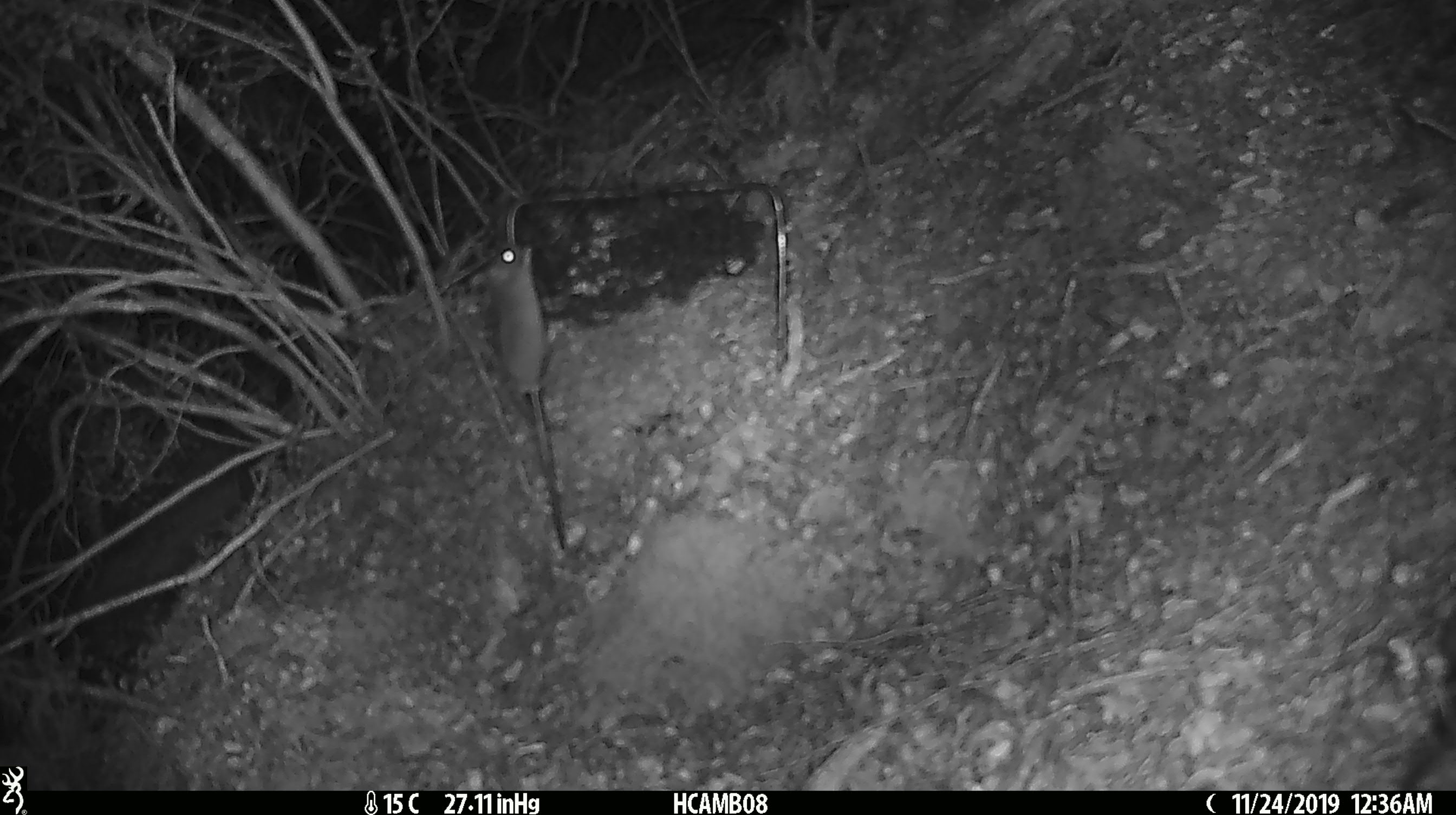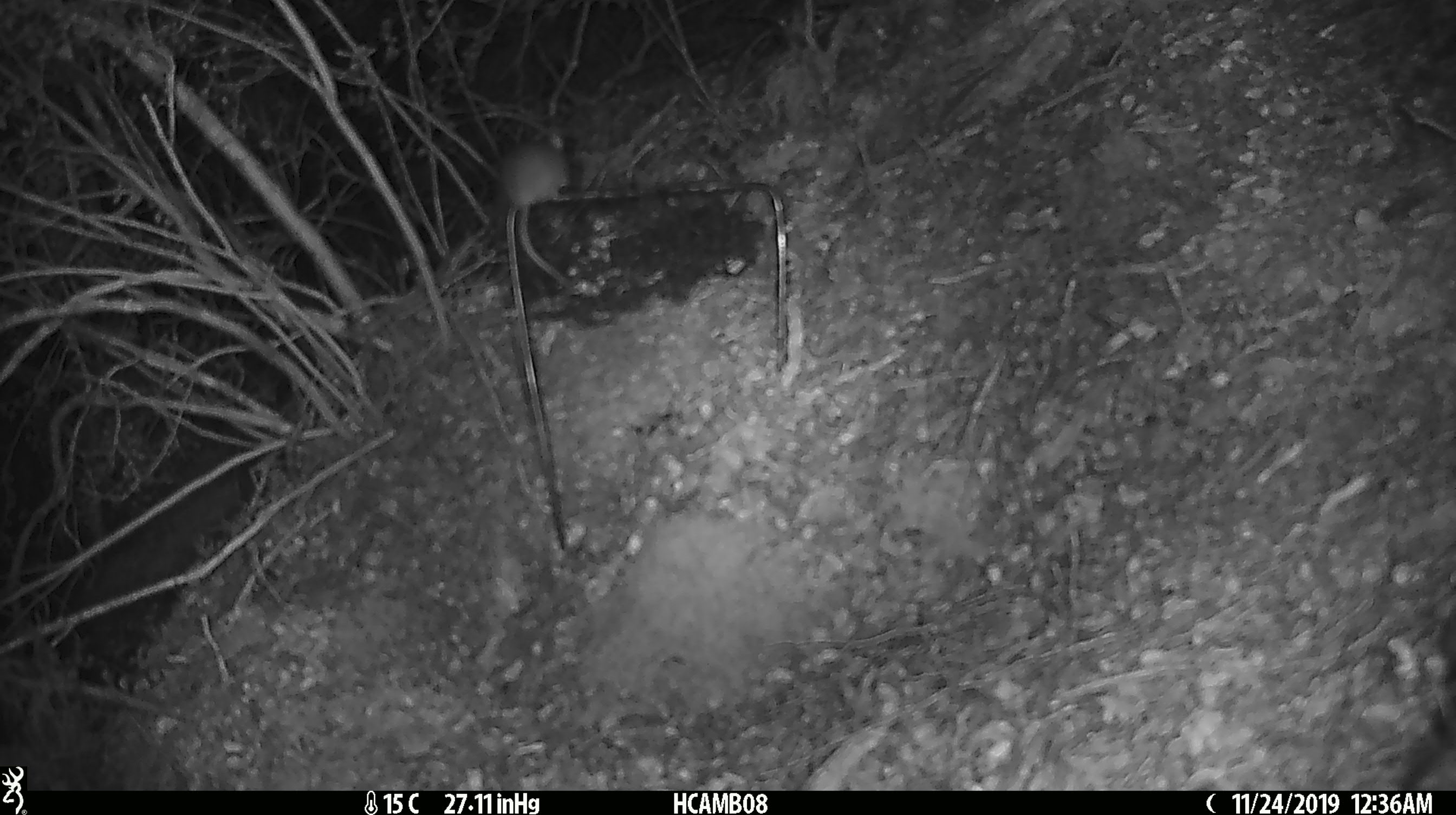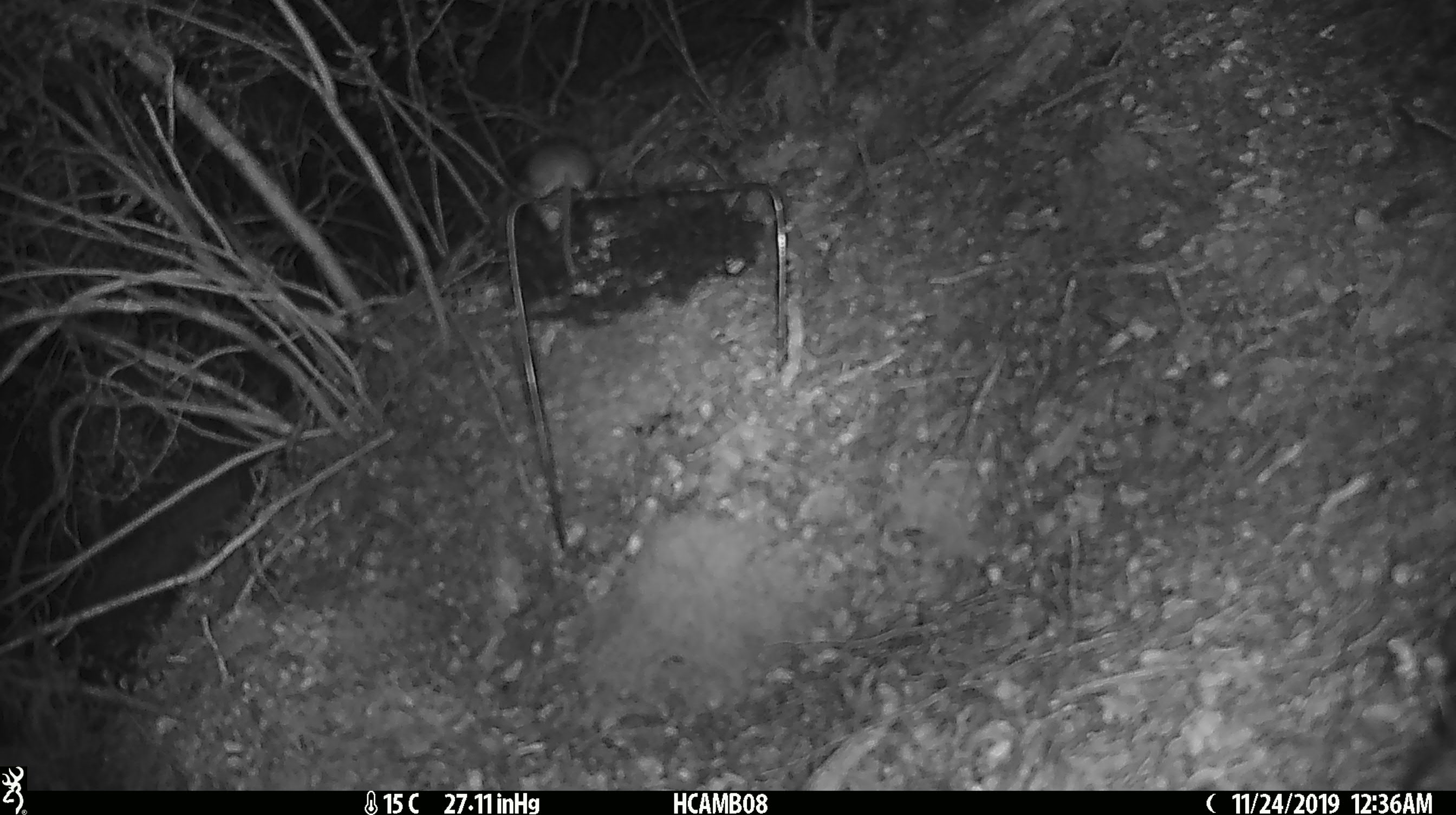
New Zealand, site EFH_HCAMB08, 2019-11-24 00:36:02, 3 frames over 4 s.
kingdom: Animalia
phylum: Chordata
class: Mammalia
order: Rodentia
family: Muridae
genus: Mus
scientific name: Mus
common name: mouse